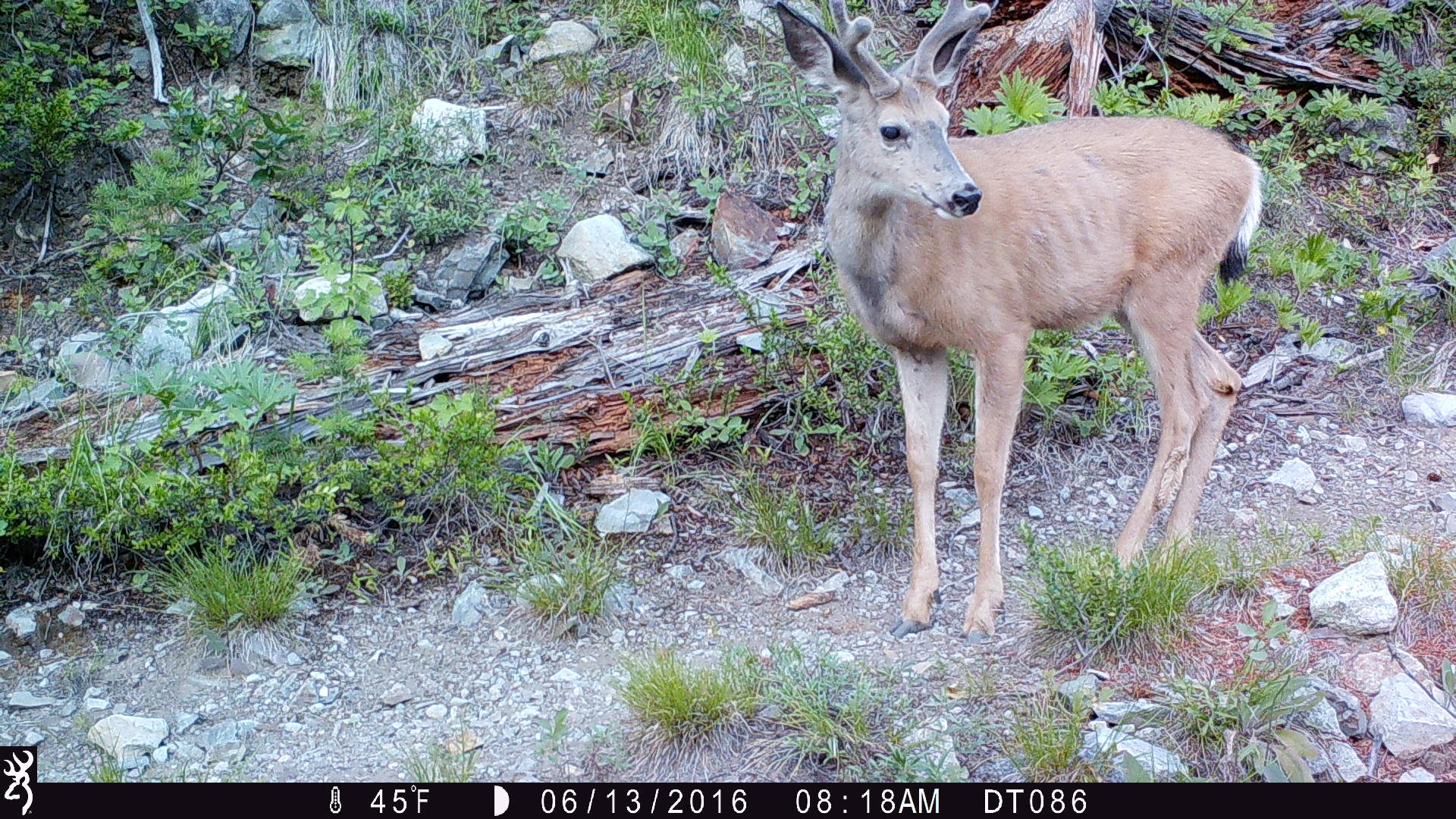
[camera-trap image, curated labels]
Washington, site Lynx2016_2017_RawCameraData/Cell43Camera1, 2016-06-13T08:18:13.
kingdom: Animalia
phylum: Chordata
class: Mammalia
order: Artiodactyla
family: Cervidae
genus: Odocoileus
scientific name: Odocoileus hemionus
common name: mule deer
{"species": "Odocoileus hemionus (mule deer)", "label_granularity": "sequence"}